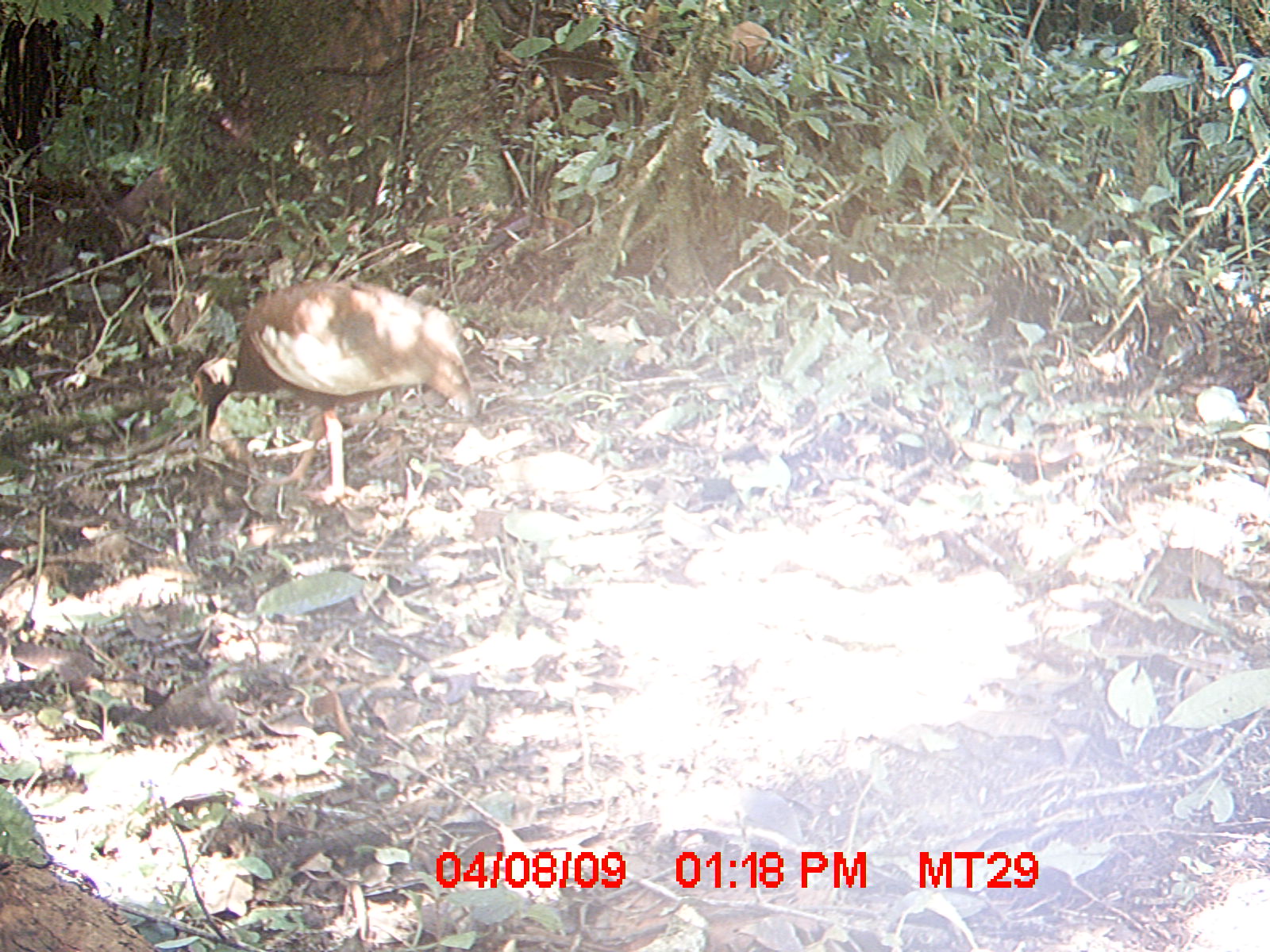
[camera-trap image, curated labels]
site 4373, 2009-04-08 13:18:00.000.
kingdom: Animalia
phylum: Chordata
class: Aves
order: Pelecaniformes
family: Threskiornithidae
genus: Lophotibis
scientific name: Lophotibis cristata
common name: madagascar ibis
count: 1